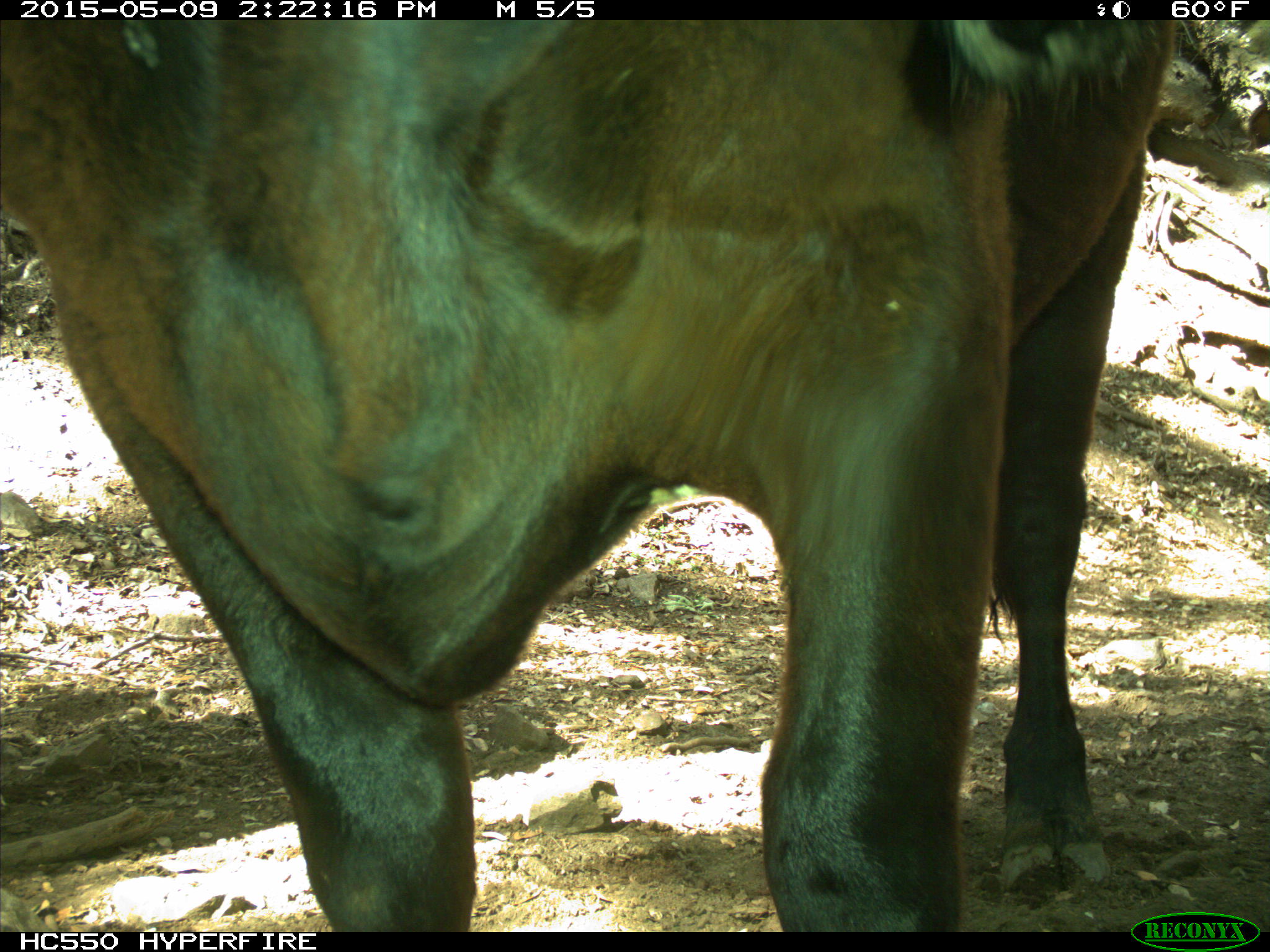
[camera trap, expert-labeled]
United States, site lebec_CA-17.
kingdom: Animalia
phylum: Chordata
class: Mammalia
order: Artiodactyla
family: Bovidae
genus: Bos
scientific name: Bos taurus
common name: domestic cow